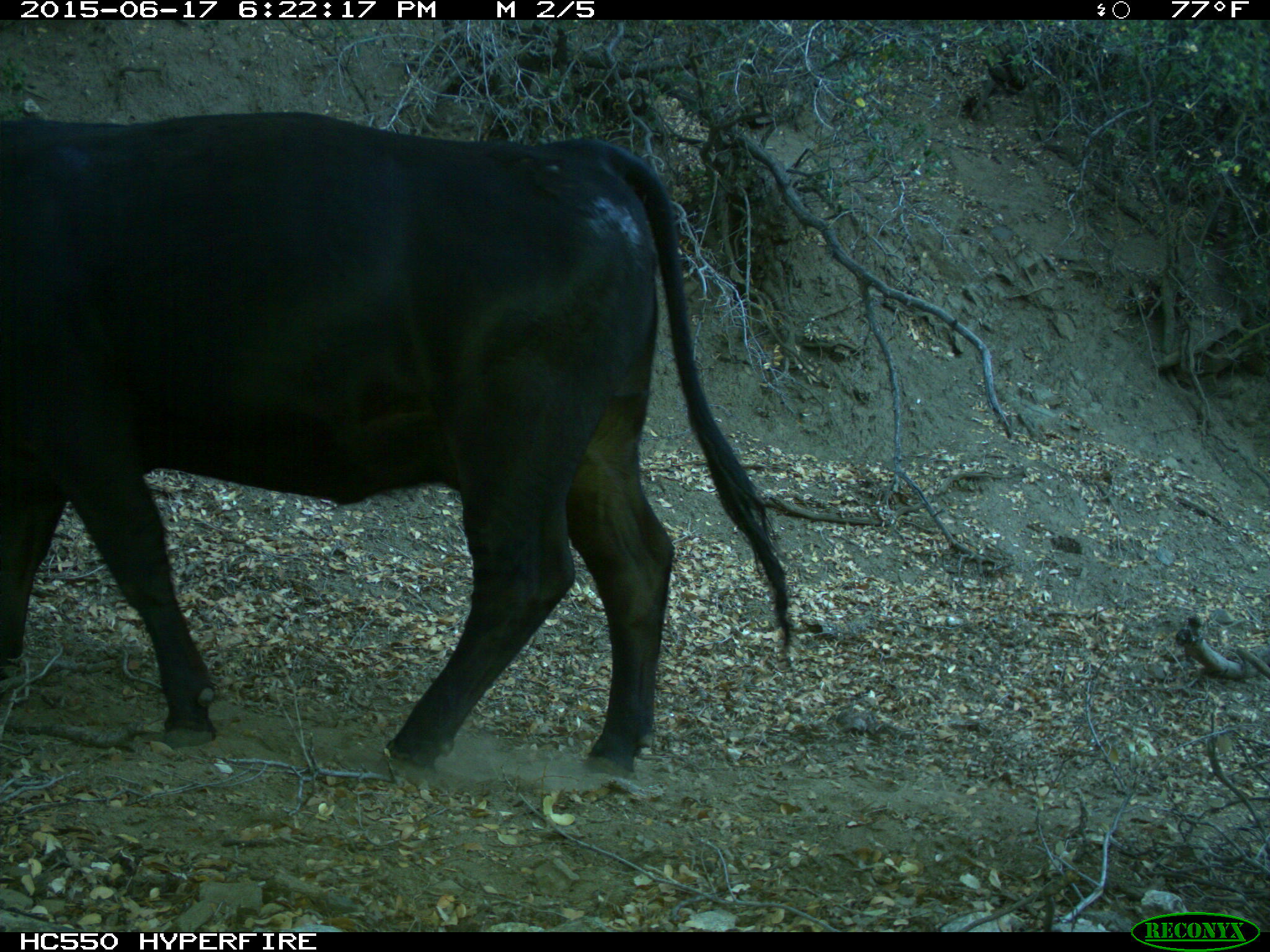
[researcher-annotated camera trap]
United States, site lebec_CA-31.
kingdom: Animalia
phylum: Chordata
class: Mammalia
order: Artiodactyla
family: Bovidae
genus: Bos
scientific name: Bos taurus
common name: domestic cow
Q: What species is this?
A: Bos taurus (domestic cow).